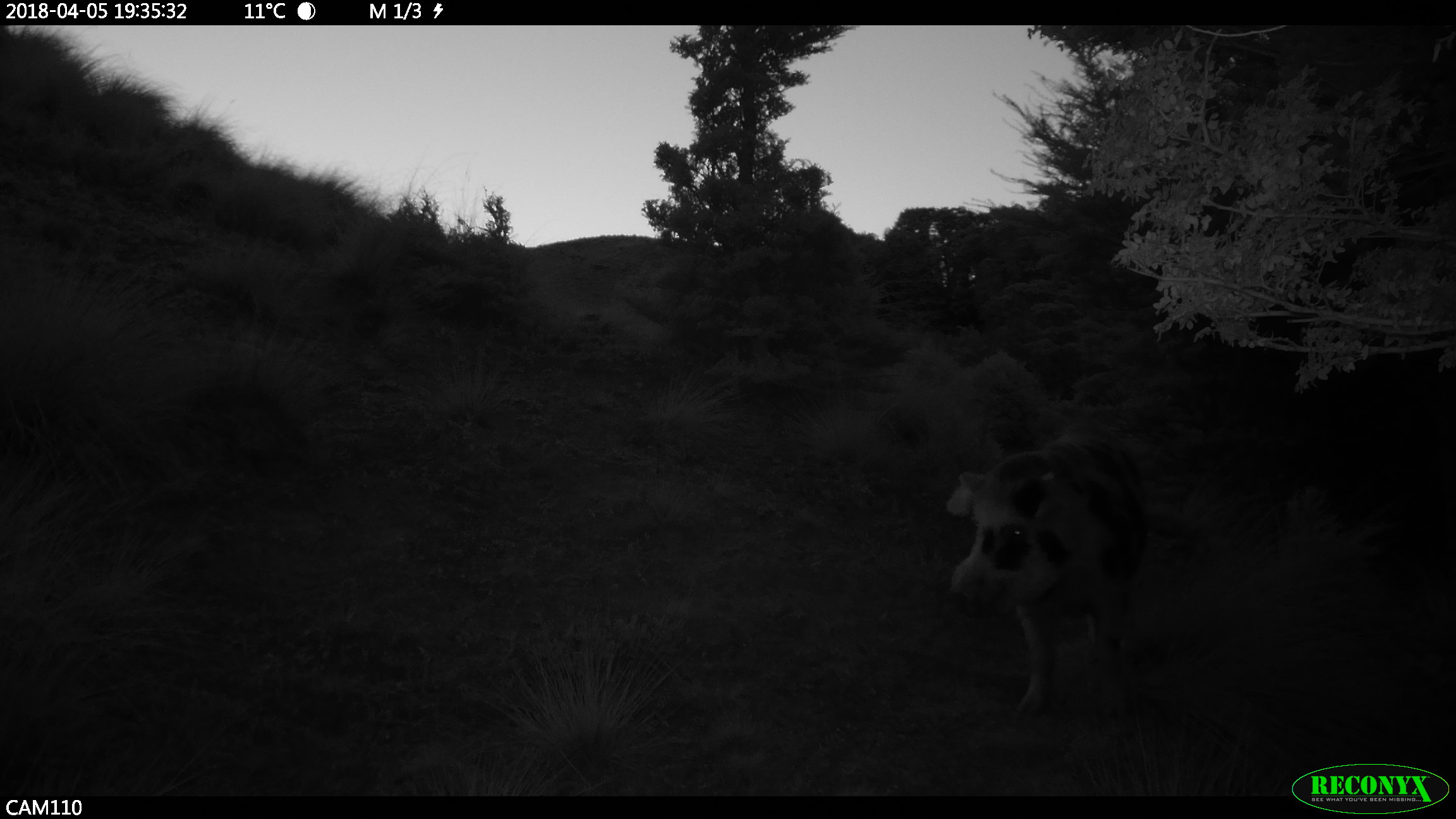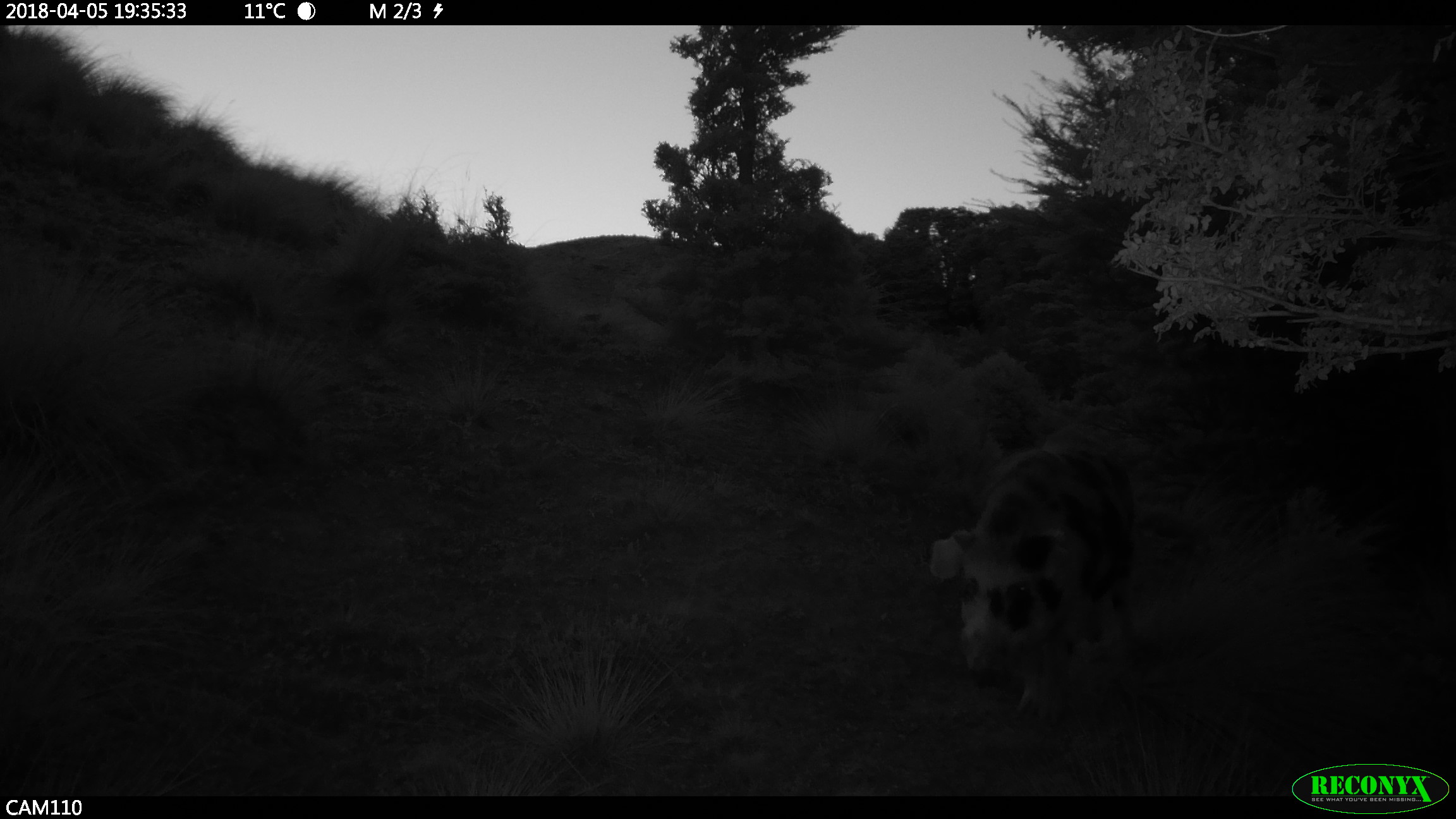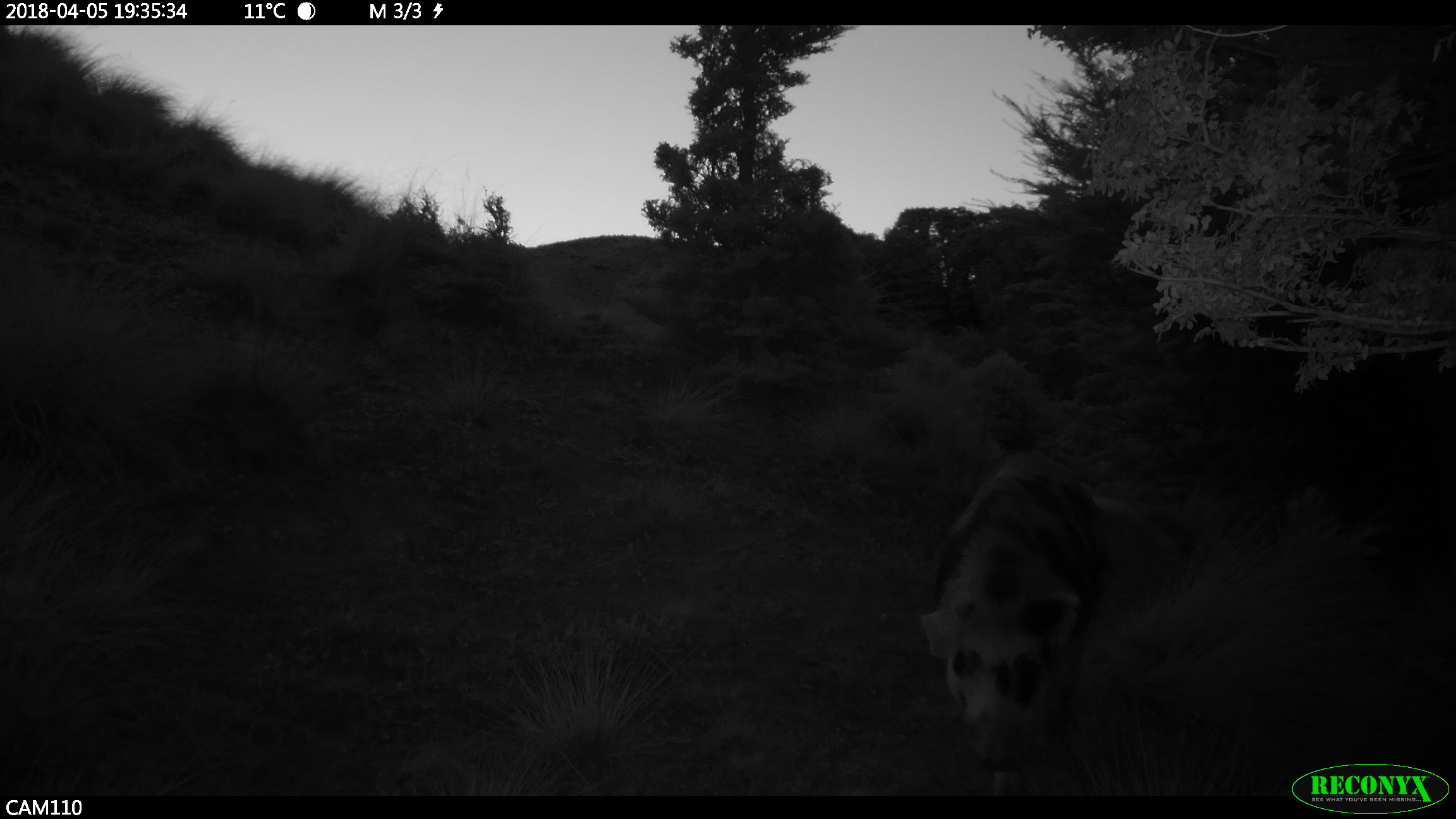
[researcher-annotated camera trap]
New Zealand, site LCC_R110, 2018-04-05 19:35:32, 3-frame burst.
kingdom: Animalia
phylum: Chordata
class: Mammalia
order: Artiodactyla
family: Suidae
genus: Sus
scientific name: Sus scrofa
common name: pig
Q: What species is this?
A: Pig (Sus scrofa).